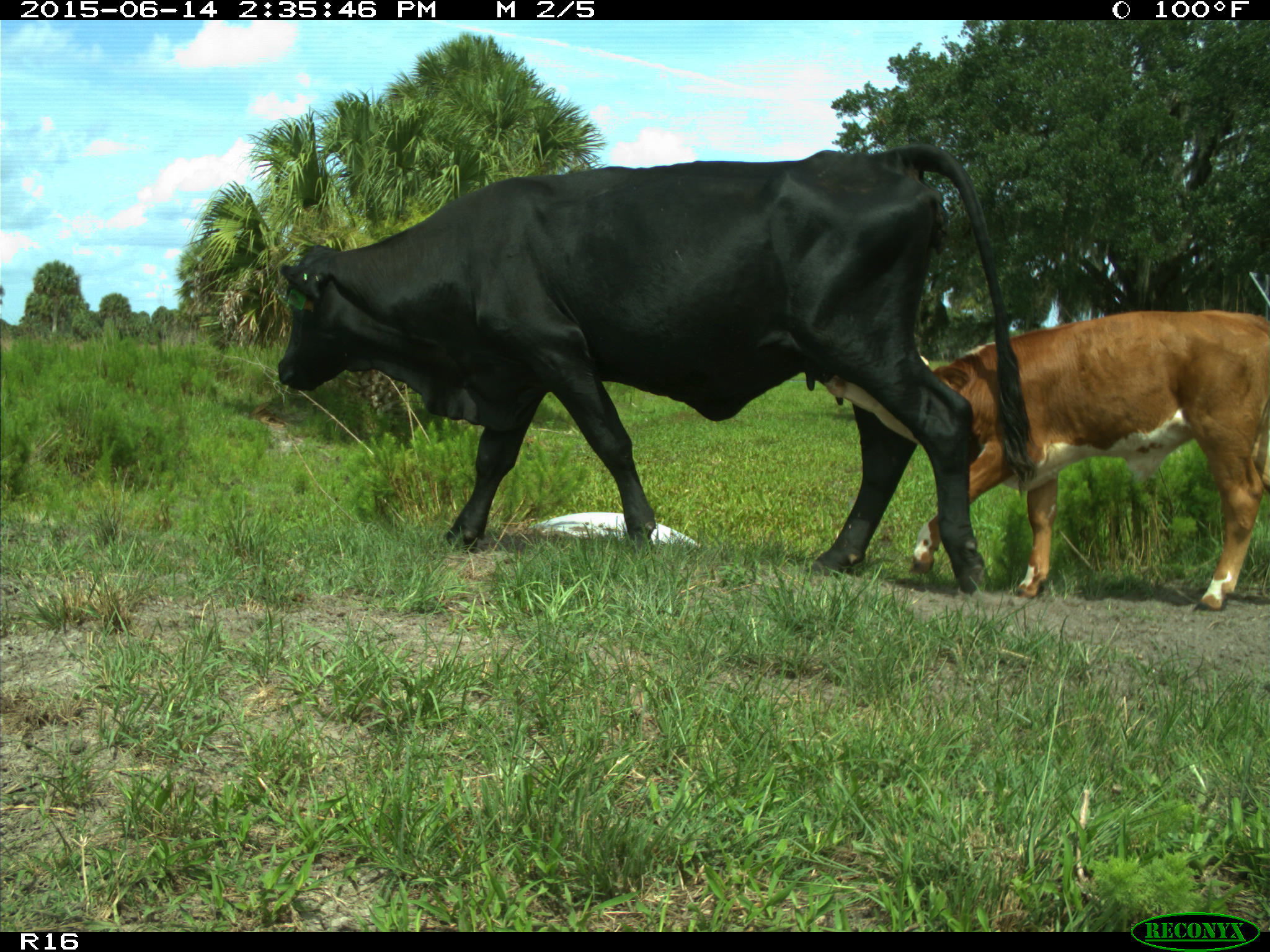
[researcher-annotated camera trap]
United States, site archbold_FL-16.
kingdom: Animalia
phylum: Chordata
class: Mammalia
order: Artiodactyla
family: Bovidae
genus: Bos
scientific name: Bos taurus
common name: domestic cow